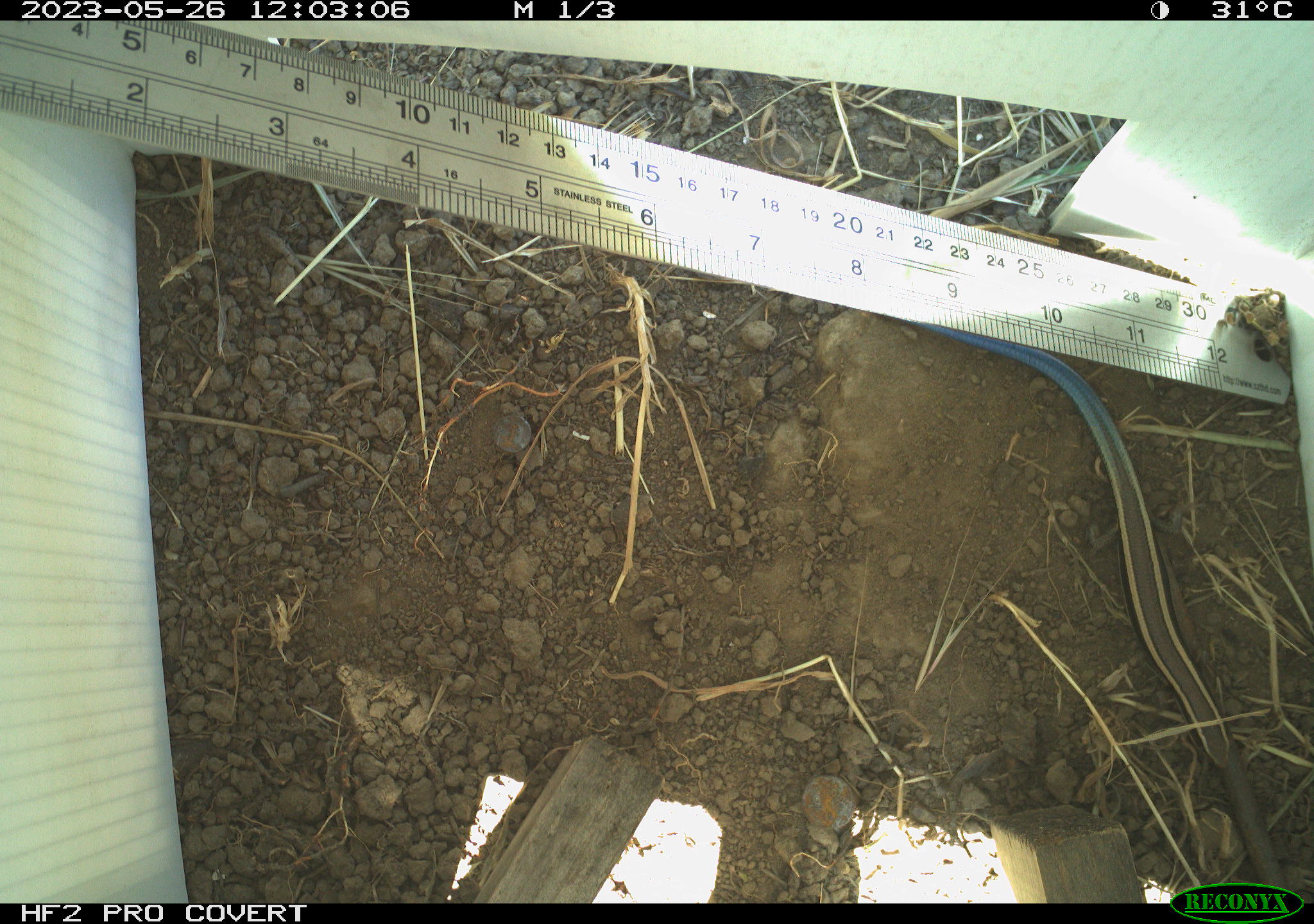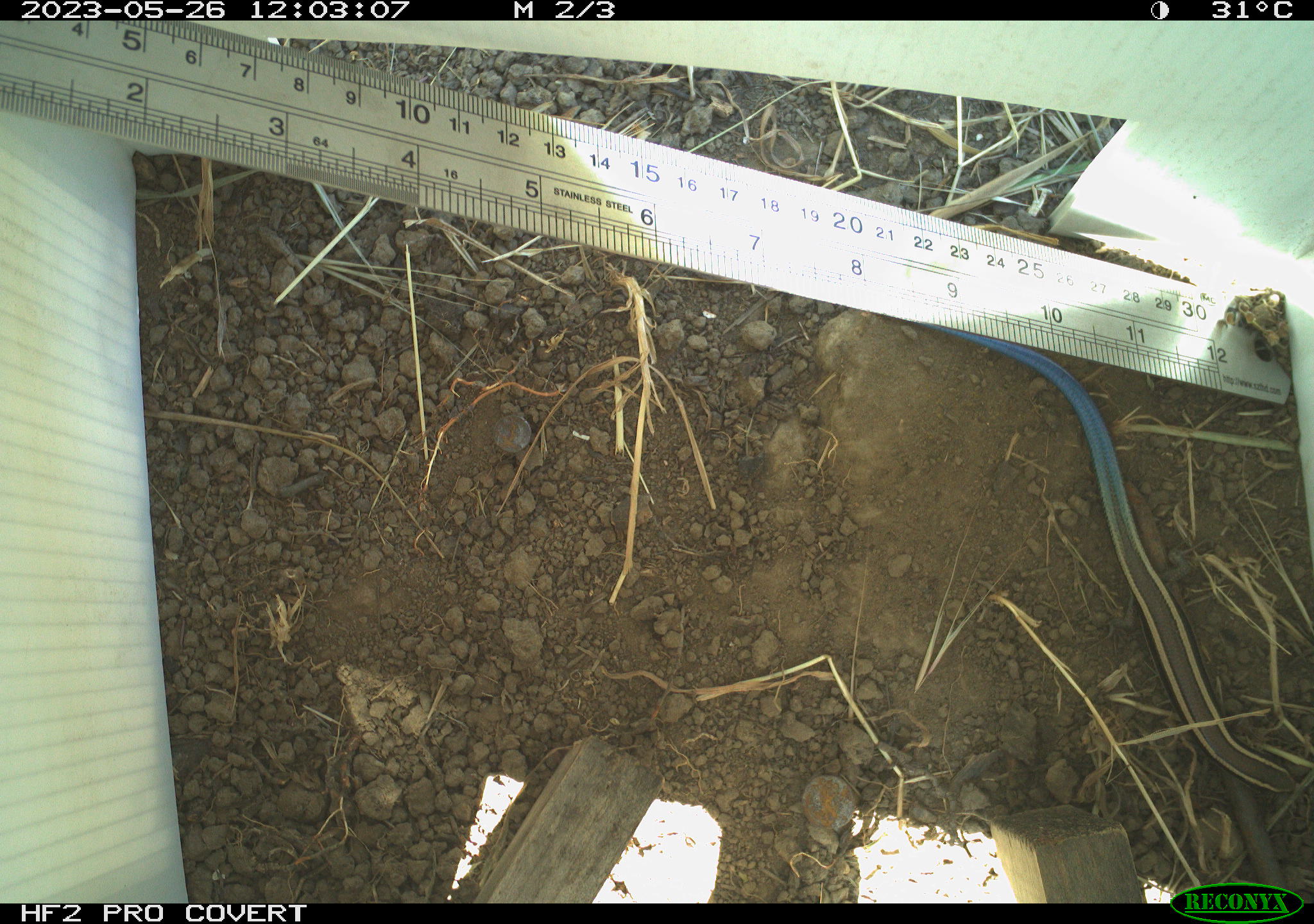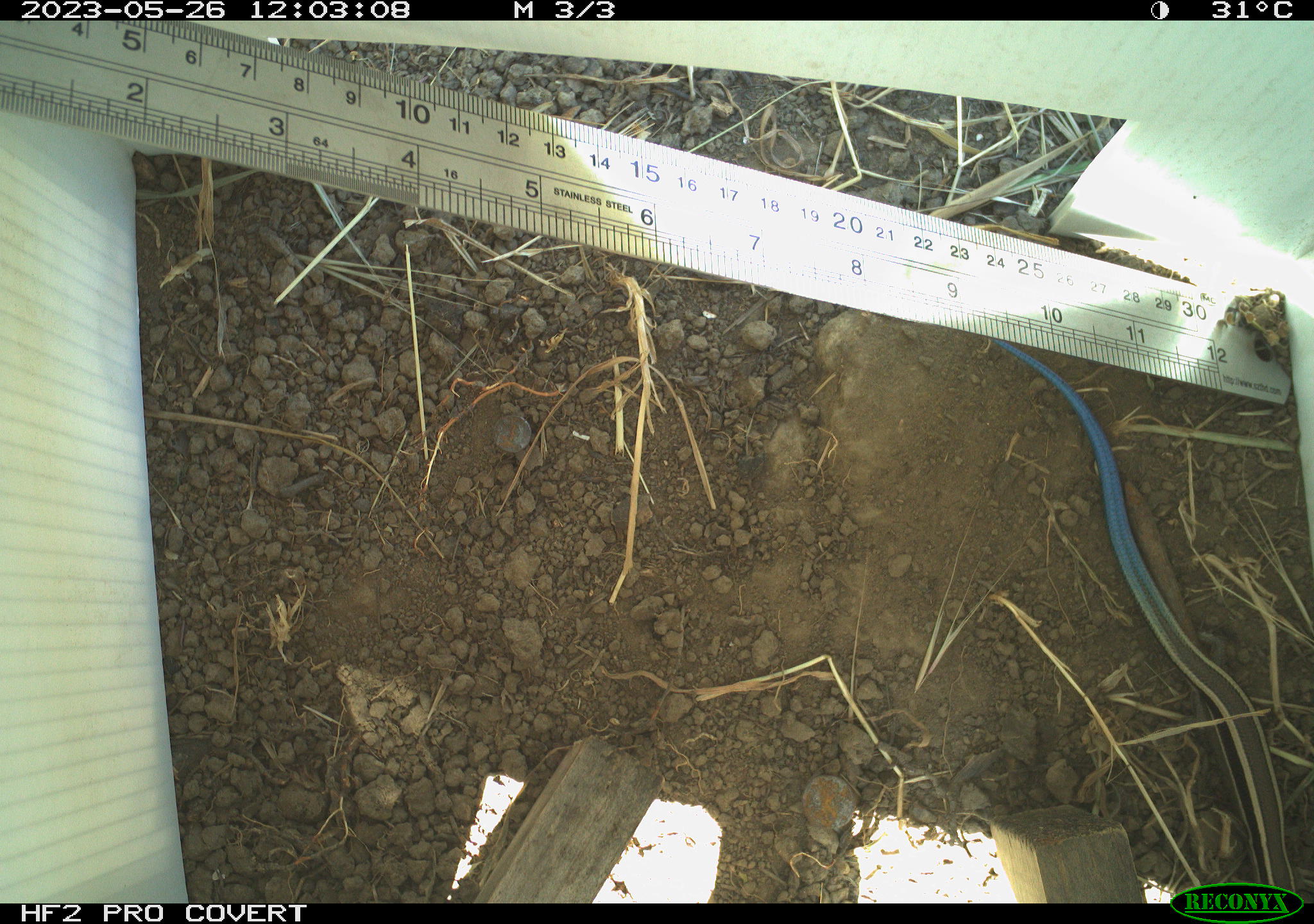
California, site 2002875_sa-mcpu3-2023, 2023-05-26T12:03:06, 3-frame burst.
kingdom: Animalia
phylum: Chordata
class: Reptilia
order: Squamata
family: Scincidae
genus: Plestiodon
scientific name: Plestiodon skiltonianus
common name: western skink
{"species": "western skink (Plestiodon skiltonianus)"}